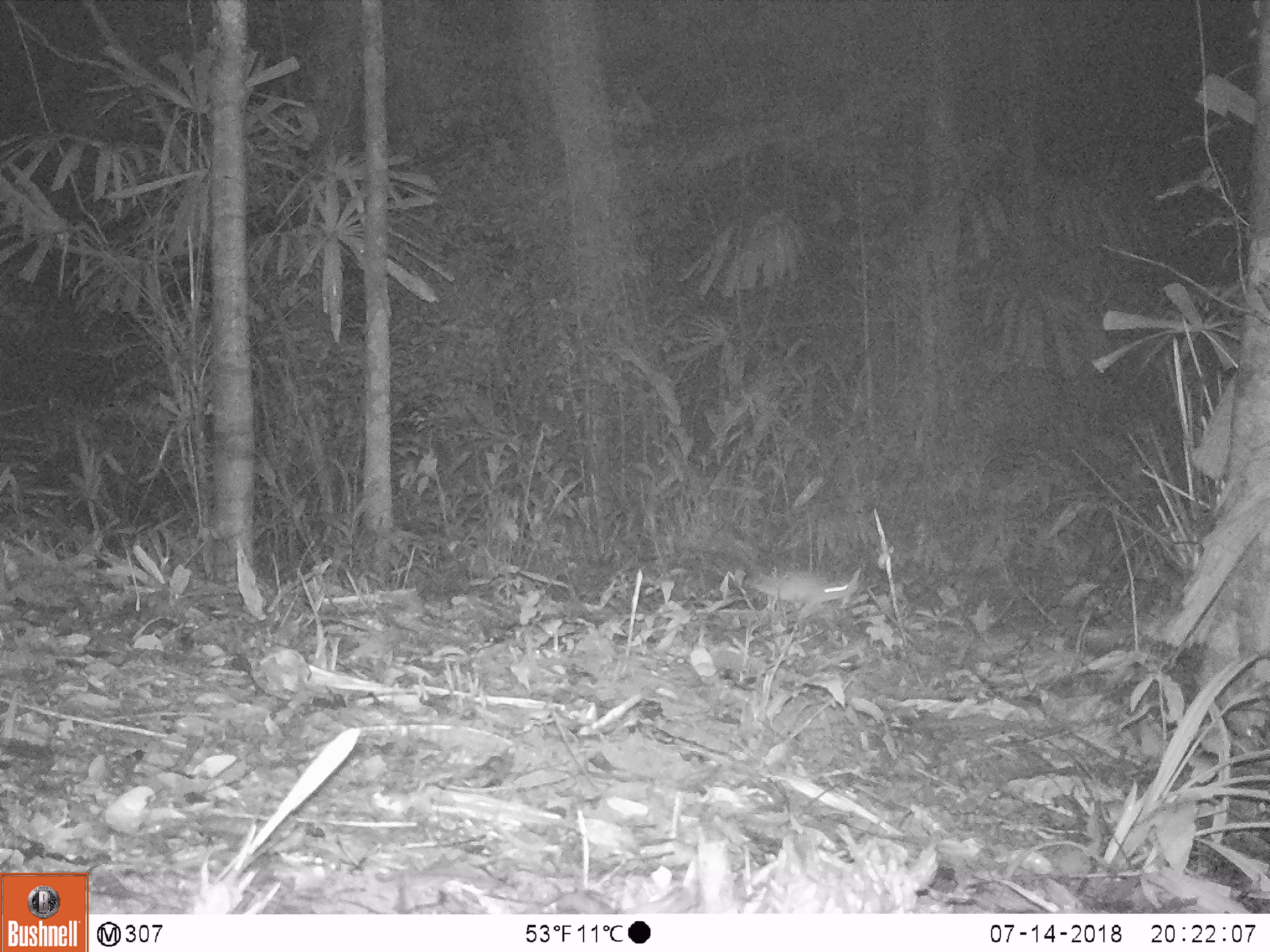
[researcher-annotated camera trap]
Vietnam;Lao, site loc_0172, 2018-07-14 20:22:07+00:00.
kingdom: Animalia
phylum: Chordata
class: Mammalia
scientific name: Mammalia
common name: mammal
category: unidentified small mammal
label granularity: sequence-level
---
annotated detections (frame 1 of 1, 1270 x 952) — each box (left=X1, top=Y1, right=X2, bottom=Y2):
unidentified small mammal: (left=750, top=570, right=860, bottom=620)